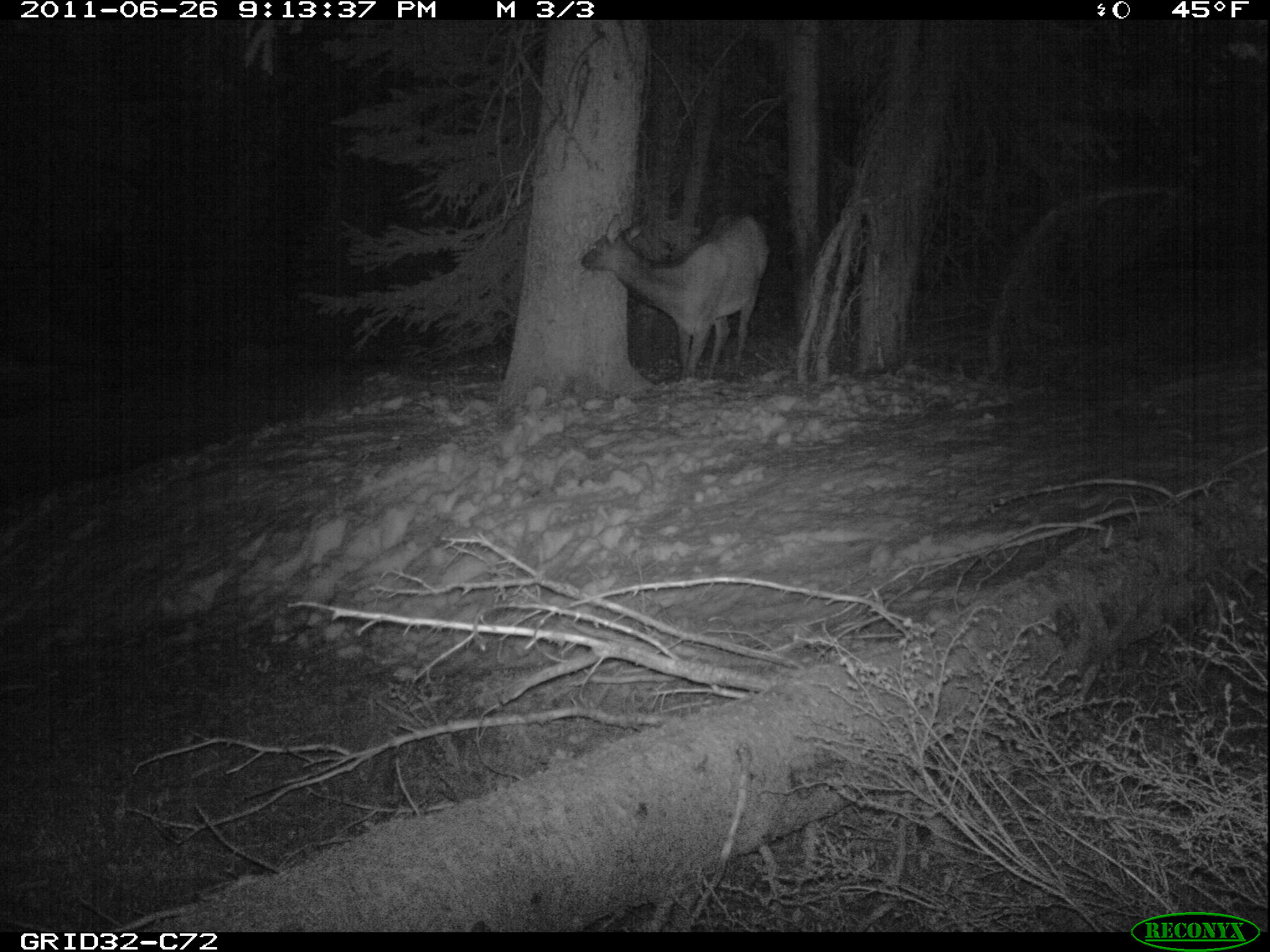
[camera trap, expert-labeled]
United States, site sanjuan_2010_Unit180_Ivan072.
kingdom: Animalia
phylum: Chordata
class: Mammalia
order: Artiodactyla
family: Cervidae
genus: Cervus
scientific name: Cervus elaphus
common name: red deer